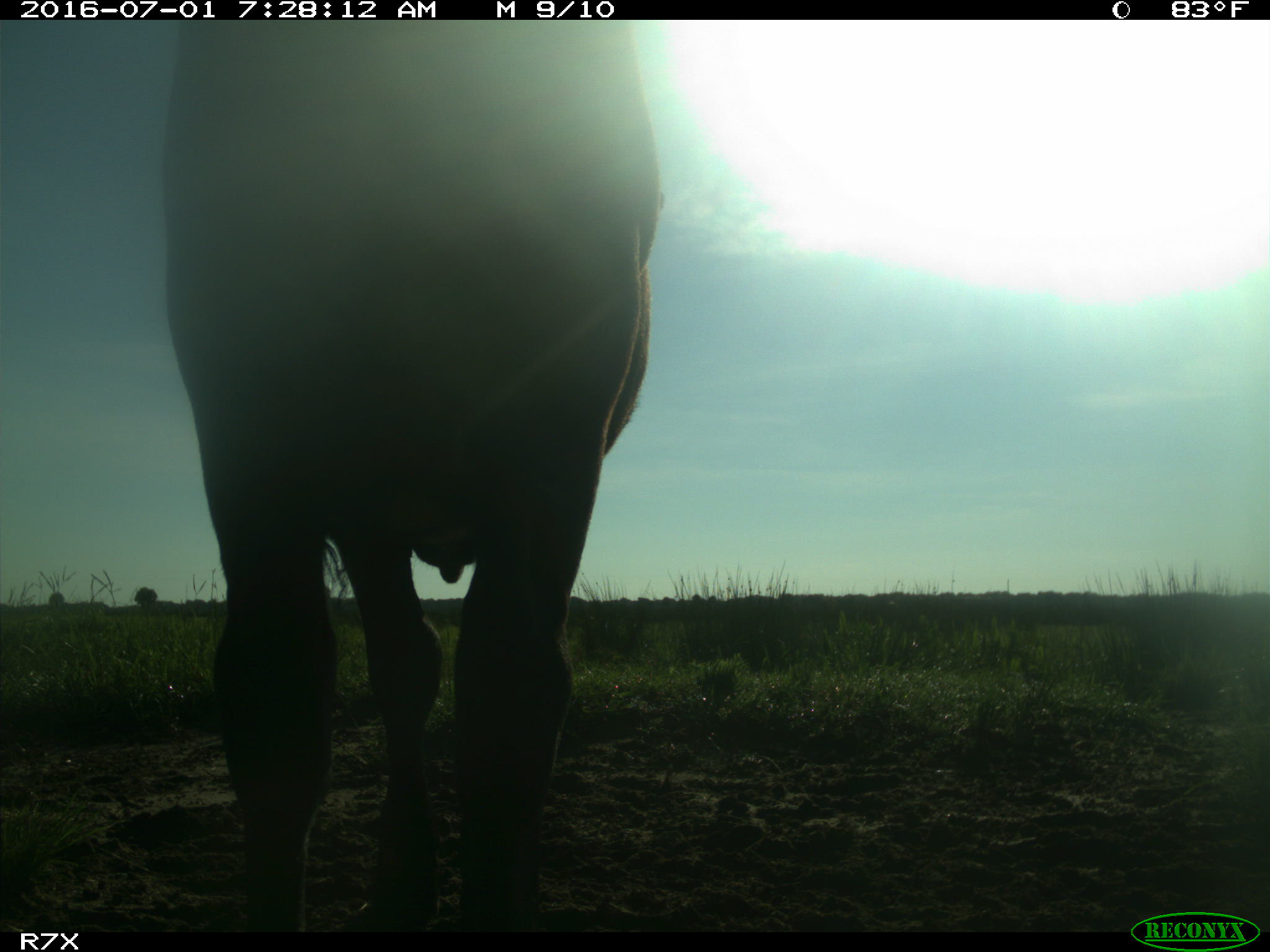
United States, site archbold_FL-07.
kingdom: Animalia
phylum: Chordata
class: Mammalia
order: Artiodactyla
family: Bovidae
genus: Bos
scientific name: Bos taurus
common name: domestic cow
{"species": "Bos taurus (domestic cow)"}